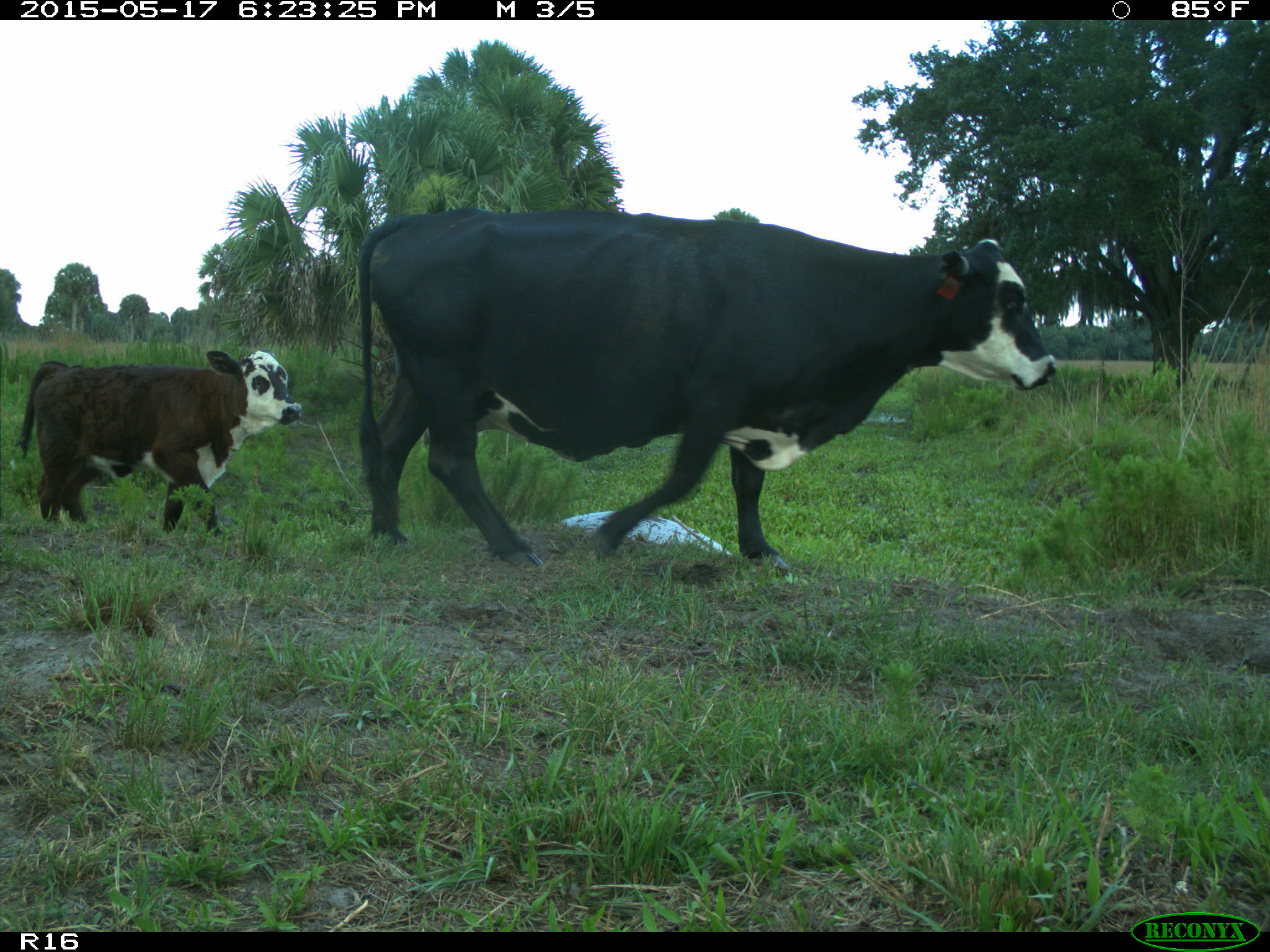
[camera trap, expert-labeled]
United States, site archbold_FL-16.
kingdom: Animalia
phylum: Chordata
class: Mammalia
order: Artiodactyla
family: Bovidae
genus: Bos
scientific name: Bos taurus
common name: domestic cow